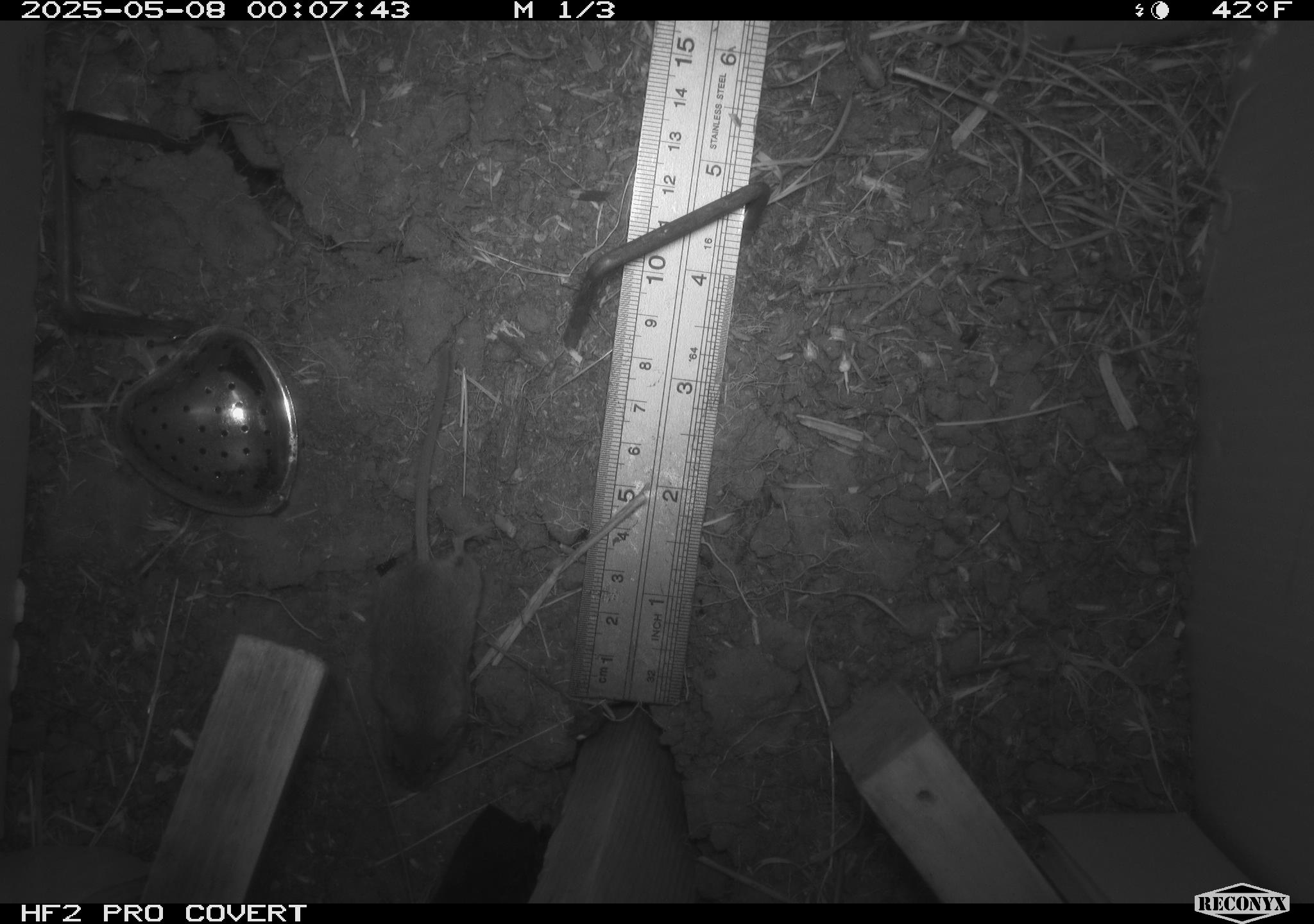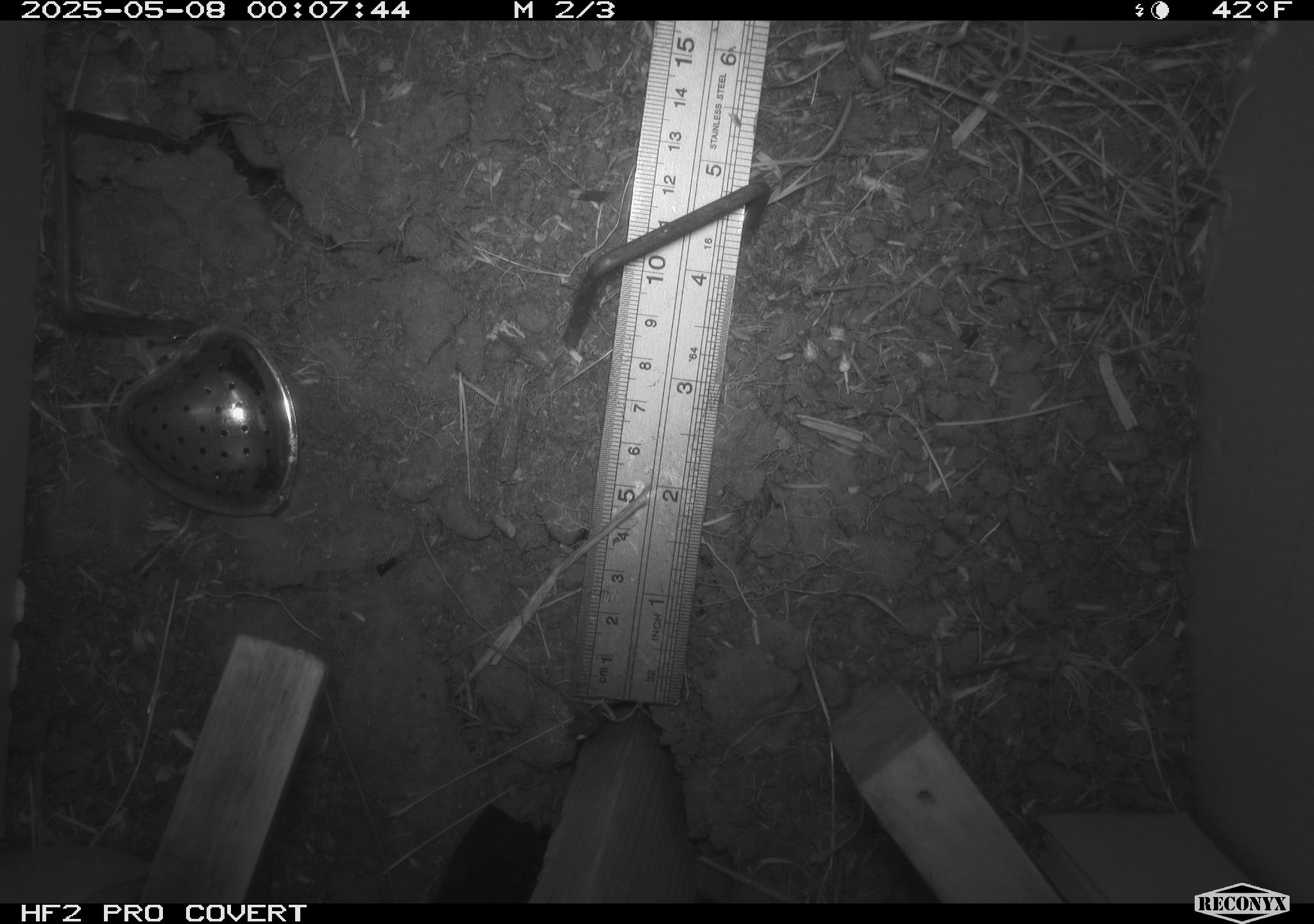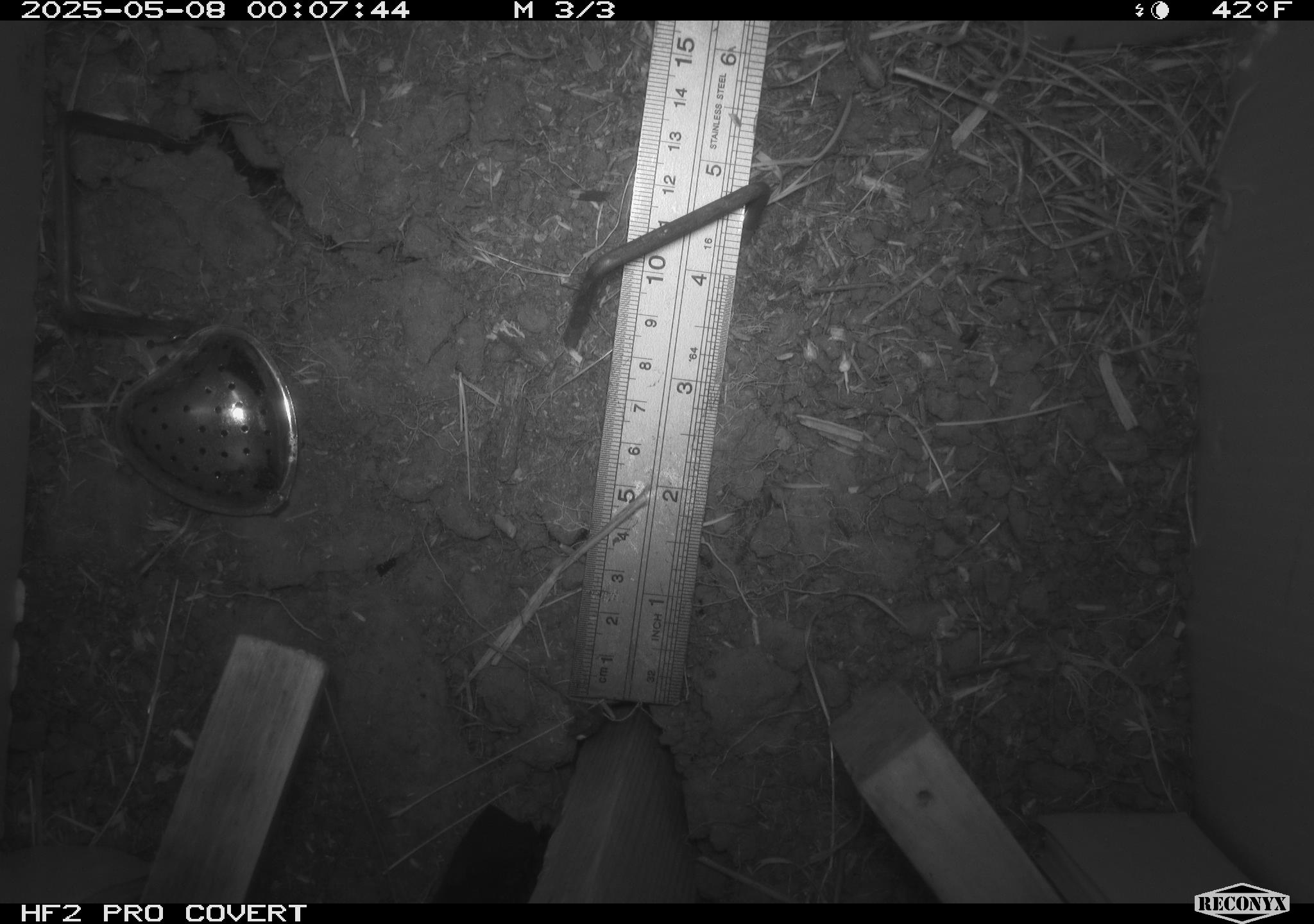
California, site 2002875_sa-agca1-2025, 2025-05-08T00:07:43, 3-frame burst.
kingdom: Animalia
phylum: Chordata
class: Mammalia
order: Rodentia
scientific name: Rodentia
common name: mouse species